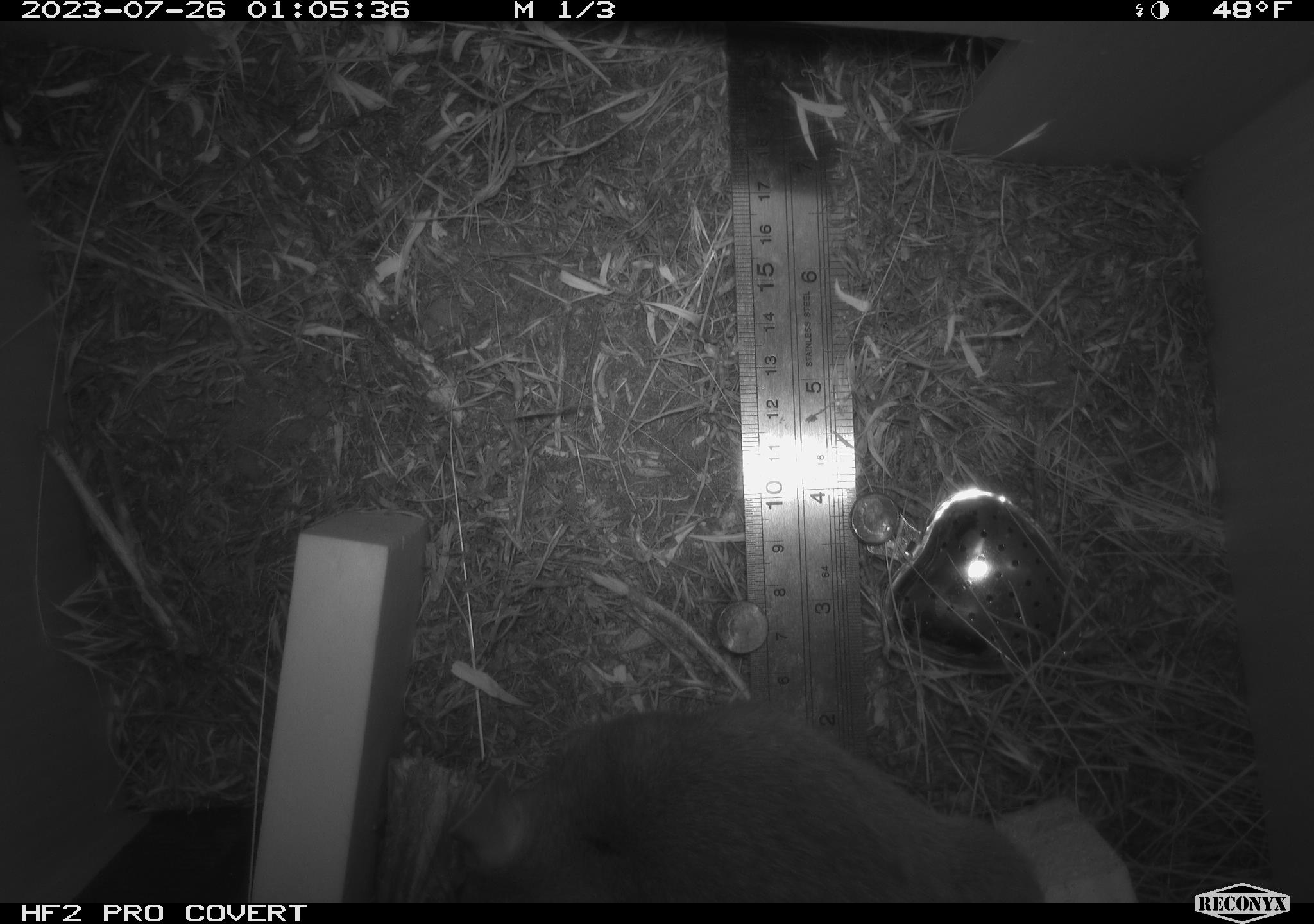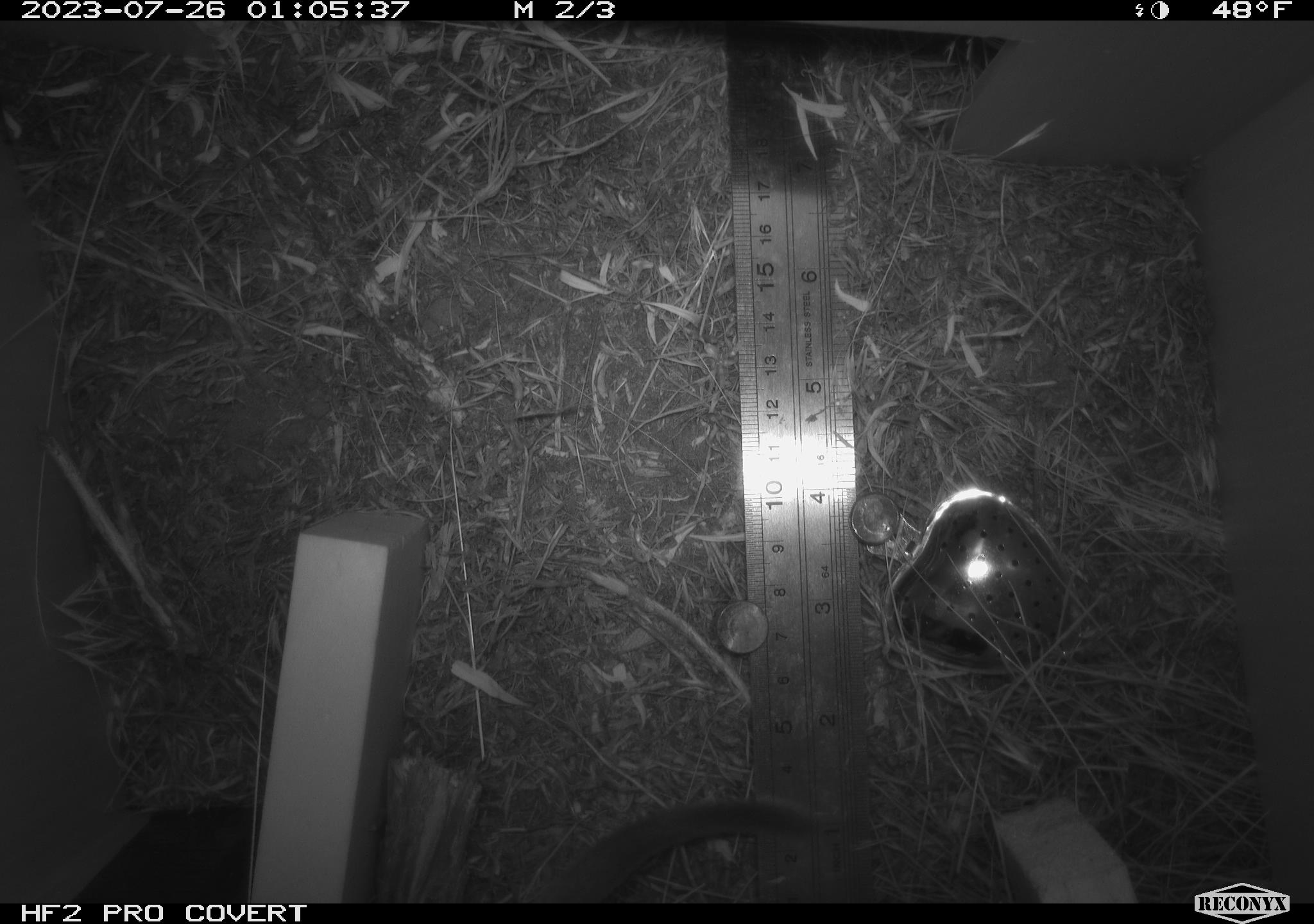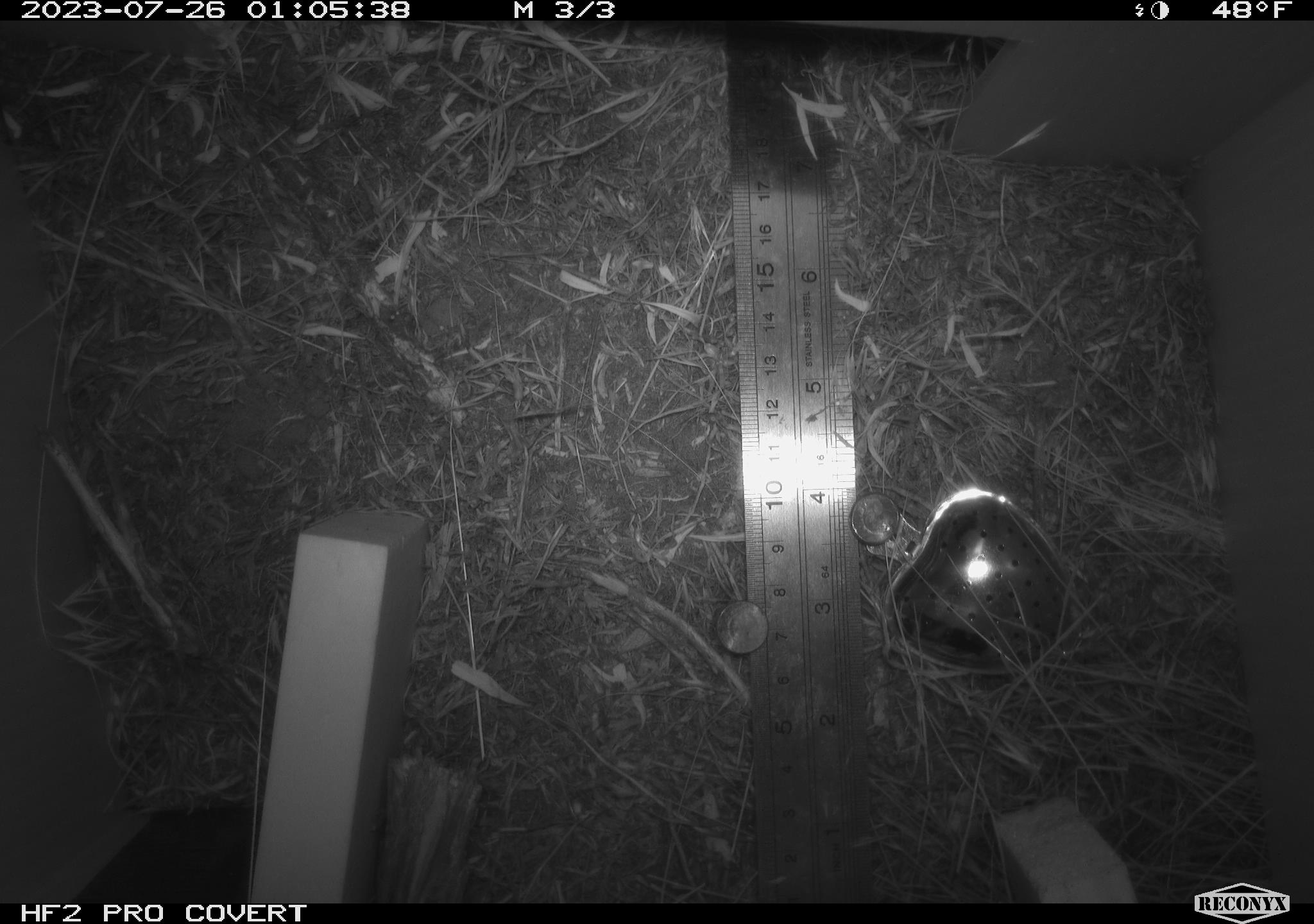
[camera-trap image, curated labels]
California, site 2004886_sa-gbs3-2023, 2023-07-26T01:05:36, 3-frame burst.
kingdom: Animalia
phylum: Chordata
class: Mammalia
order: Rodentia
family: Heteromyidae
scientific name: Heteromyidae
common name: kangaroo rats and pocket mice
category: heteromyidae family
Heteromyidae family (kangaroo rats and pocket mice) (Heteromyidae).